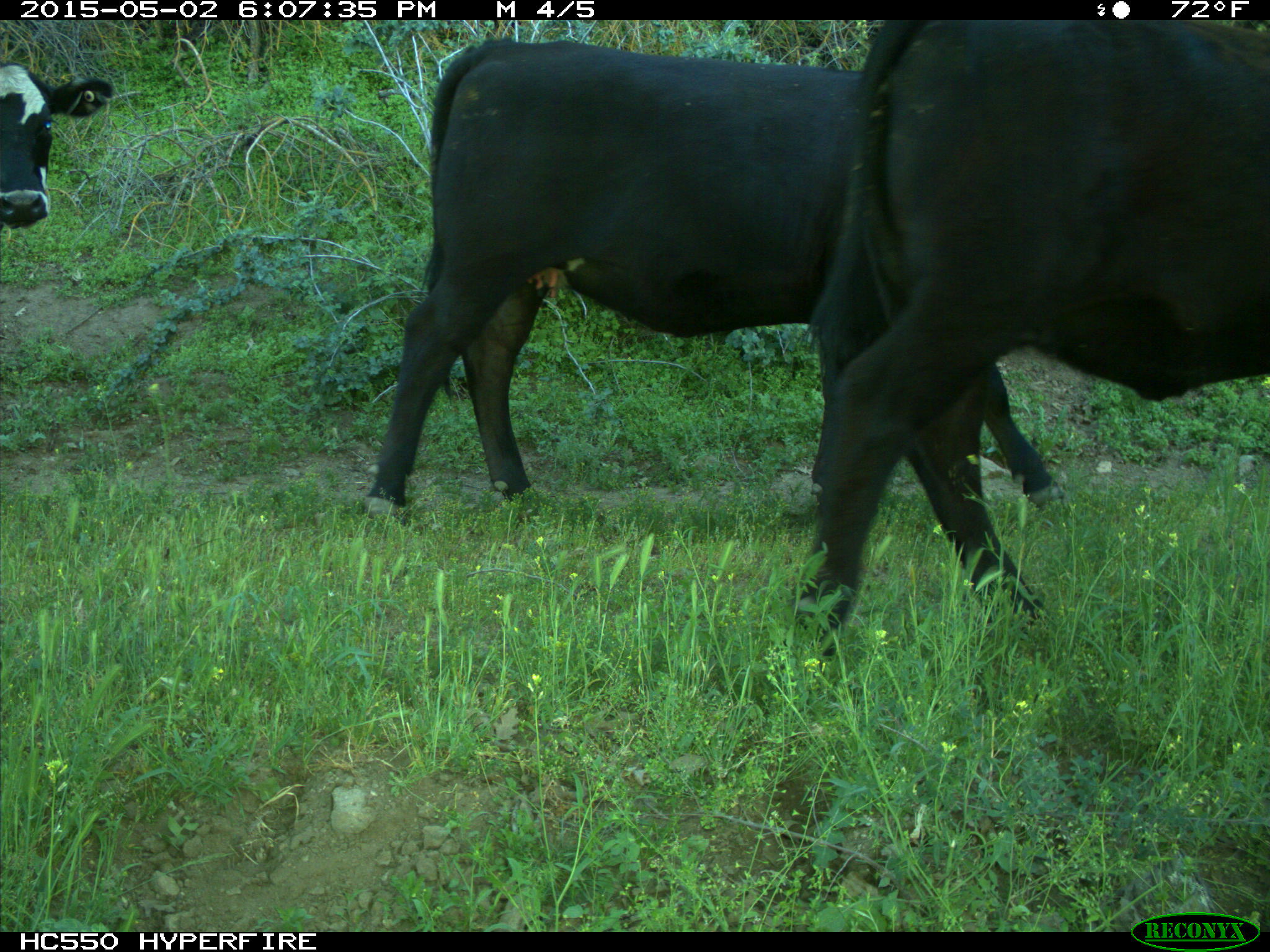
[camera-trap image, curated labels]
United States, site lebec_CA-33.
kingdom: Animalia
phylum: Chordata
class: Mammalia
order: Artiodactyla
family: Bovidae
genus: Bos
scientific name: Bos taurus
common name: domestic cow